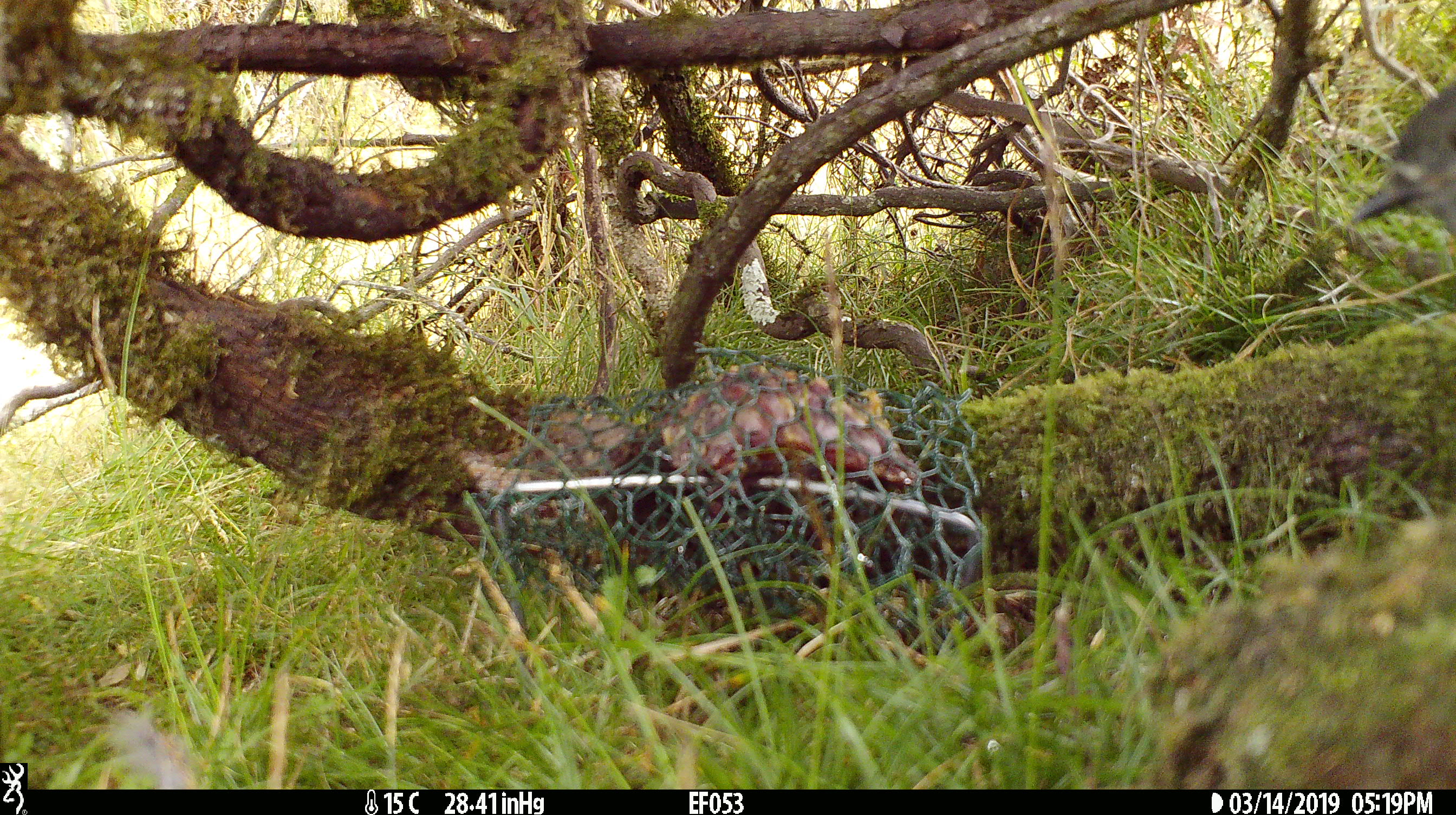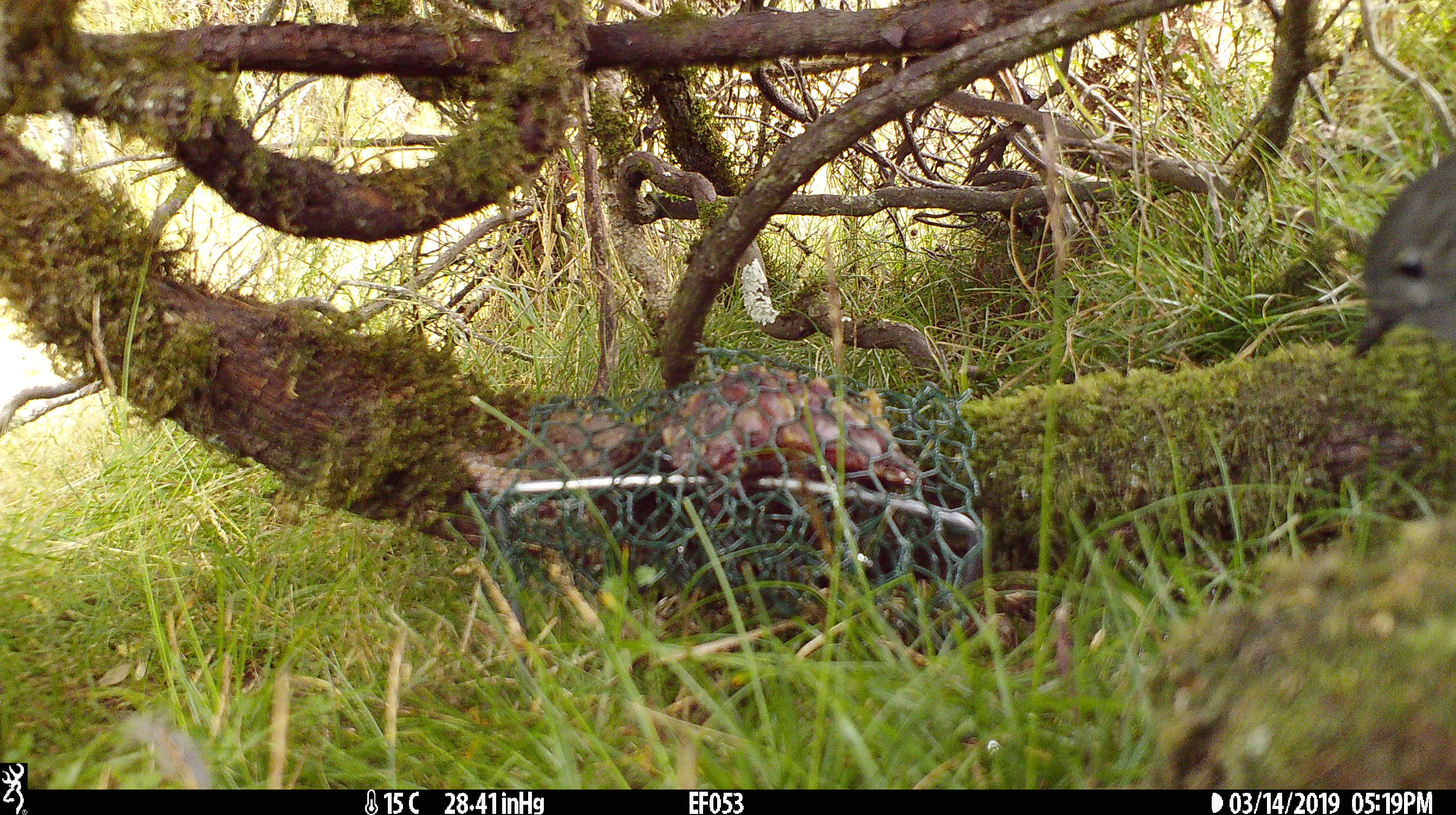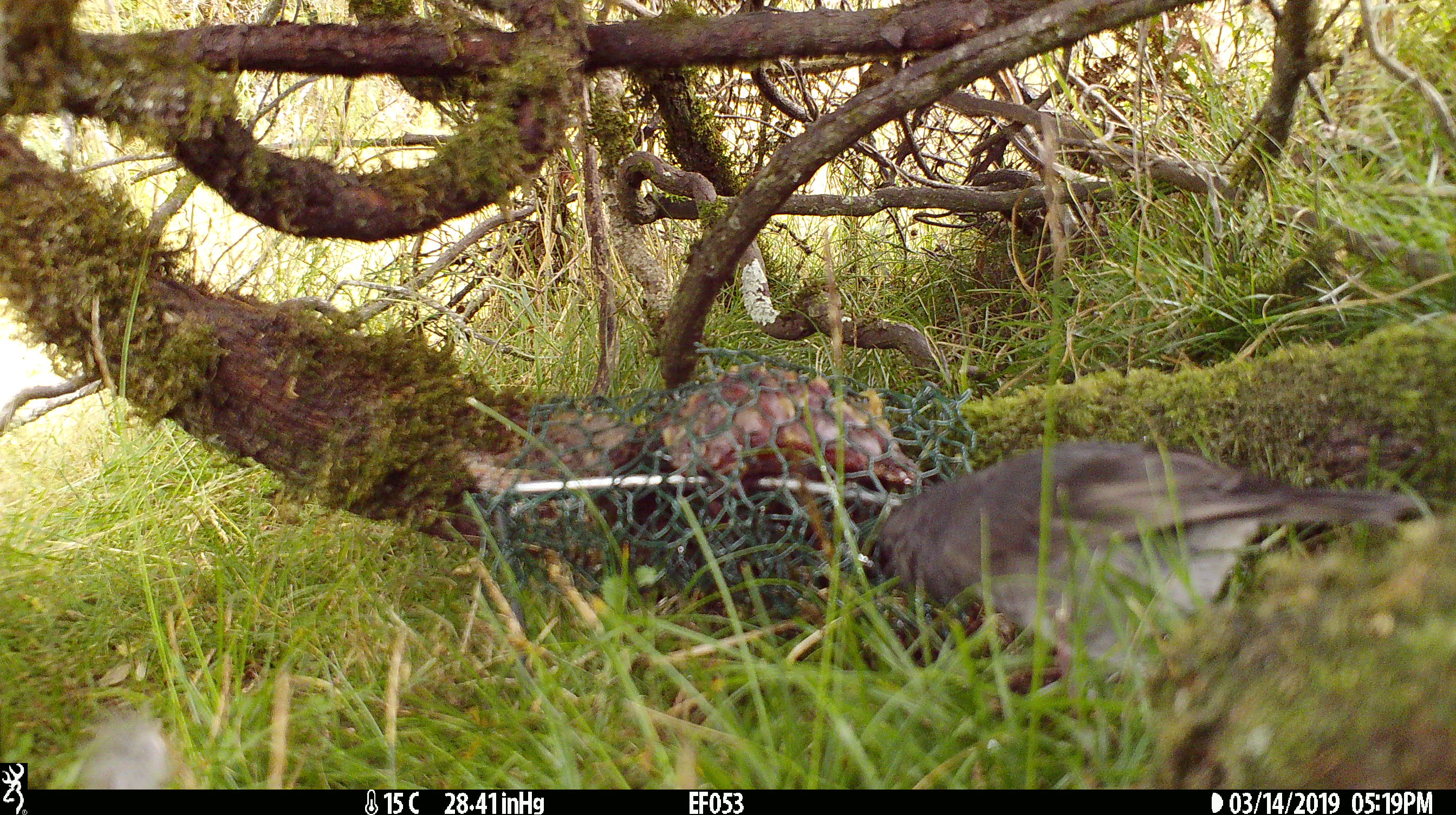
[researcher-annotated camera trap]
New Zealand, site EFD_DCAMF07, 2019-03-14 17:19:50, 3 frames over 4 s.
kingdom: Animalia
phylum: Chordata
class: Aves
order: Passeriformes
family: Petroicidae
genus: Petroica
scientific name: Petroica australis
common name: new zealand robin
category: robin